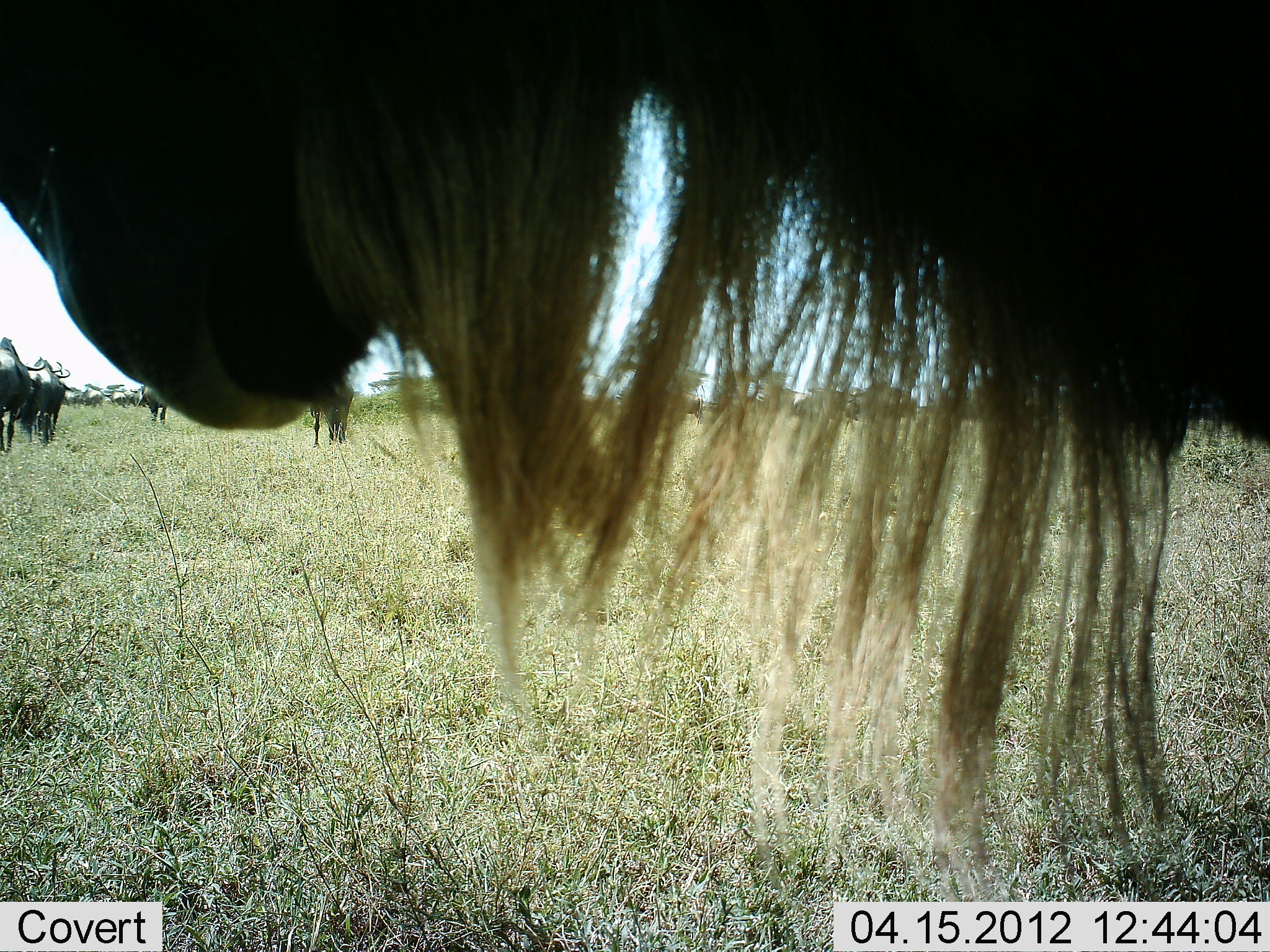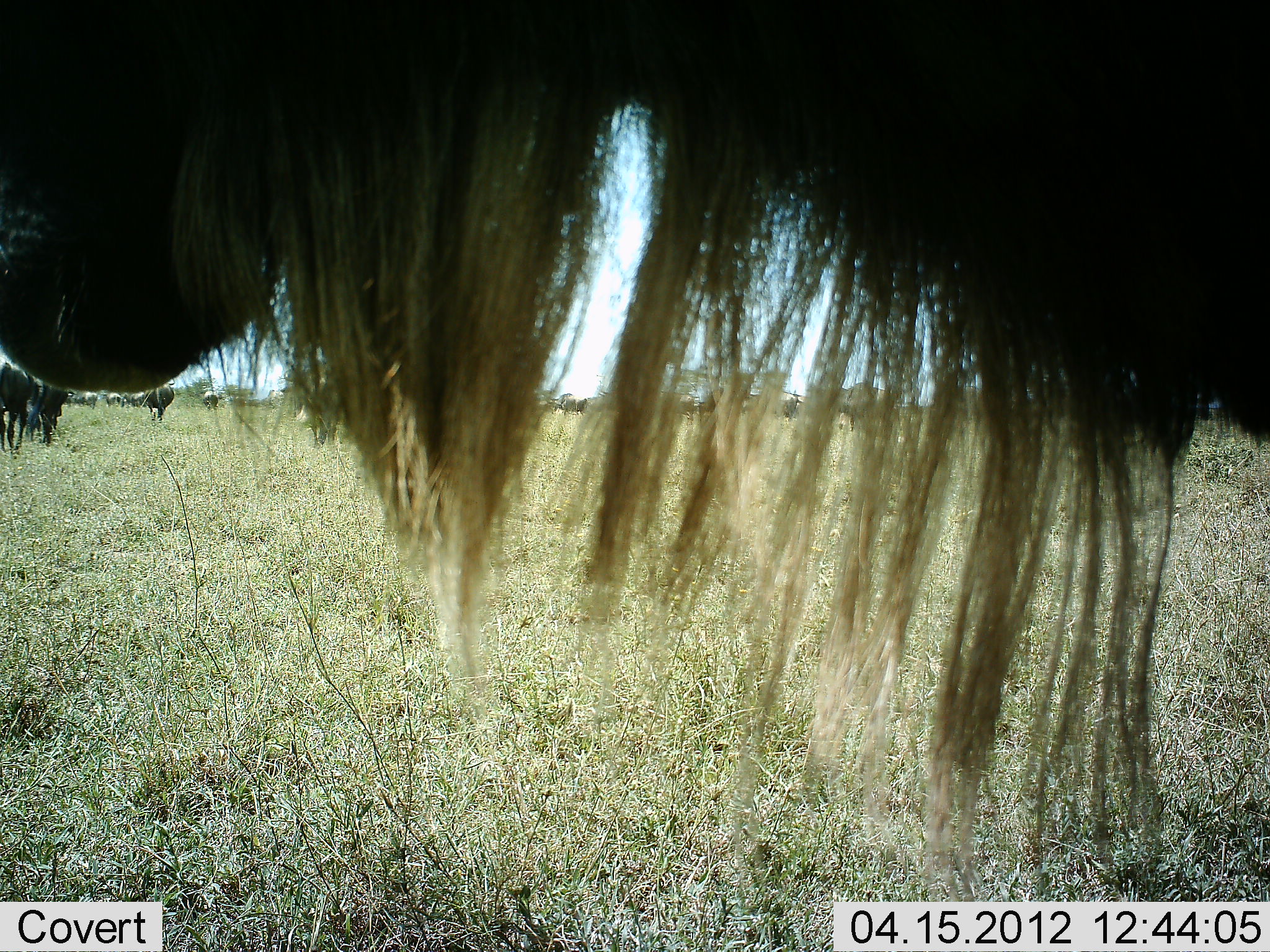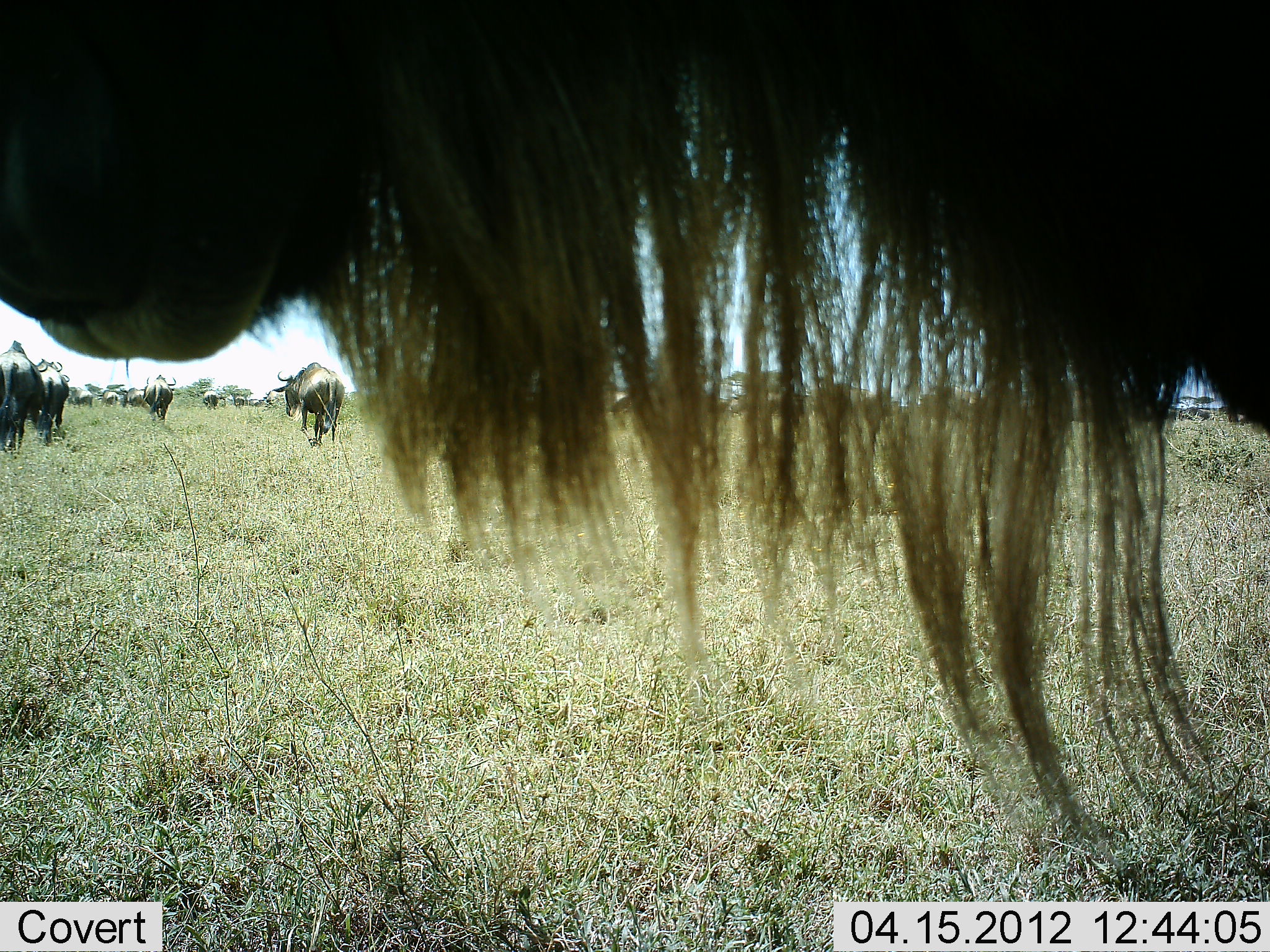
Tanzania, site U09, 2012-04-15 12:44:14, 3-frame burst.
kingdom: Animalia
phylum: Chordata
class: Mammalia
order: Artiodactyla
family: Bovidae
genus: Connochaetes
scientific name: Connochaetes taurinus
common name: blue wildebeest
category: wildebeest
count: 9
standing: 89%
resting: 0%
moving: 79%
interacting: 0%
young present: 0%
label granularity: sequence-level